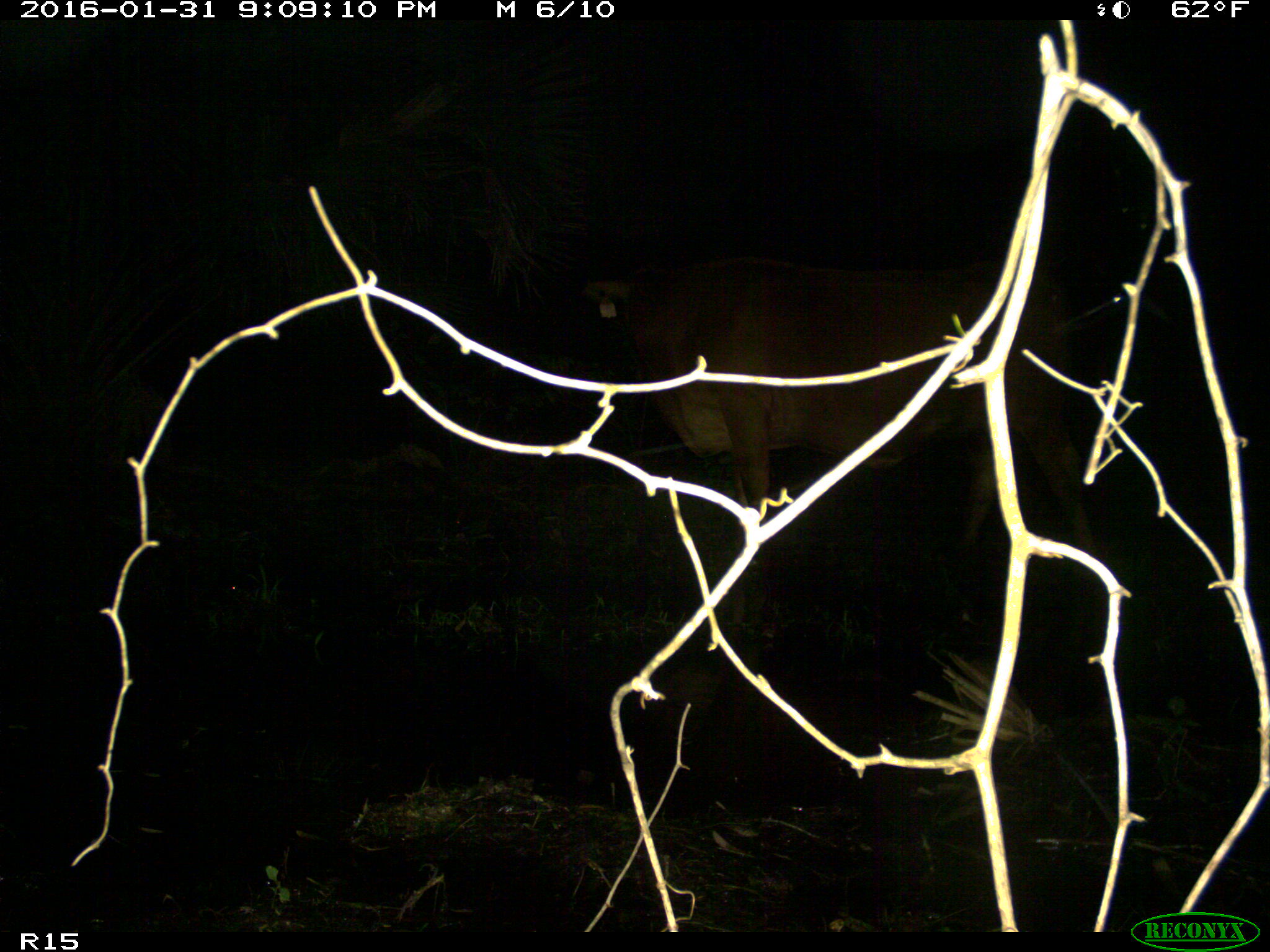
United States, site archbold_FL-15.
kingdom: Animalia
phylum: Chordata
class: Mammalia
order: Artiodactyla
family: Bovidae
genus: Bos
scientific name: Bos taurus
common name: domestic cow